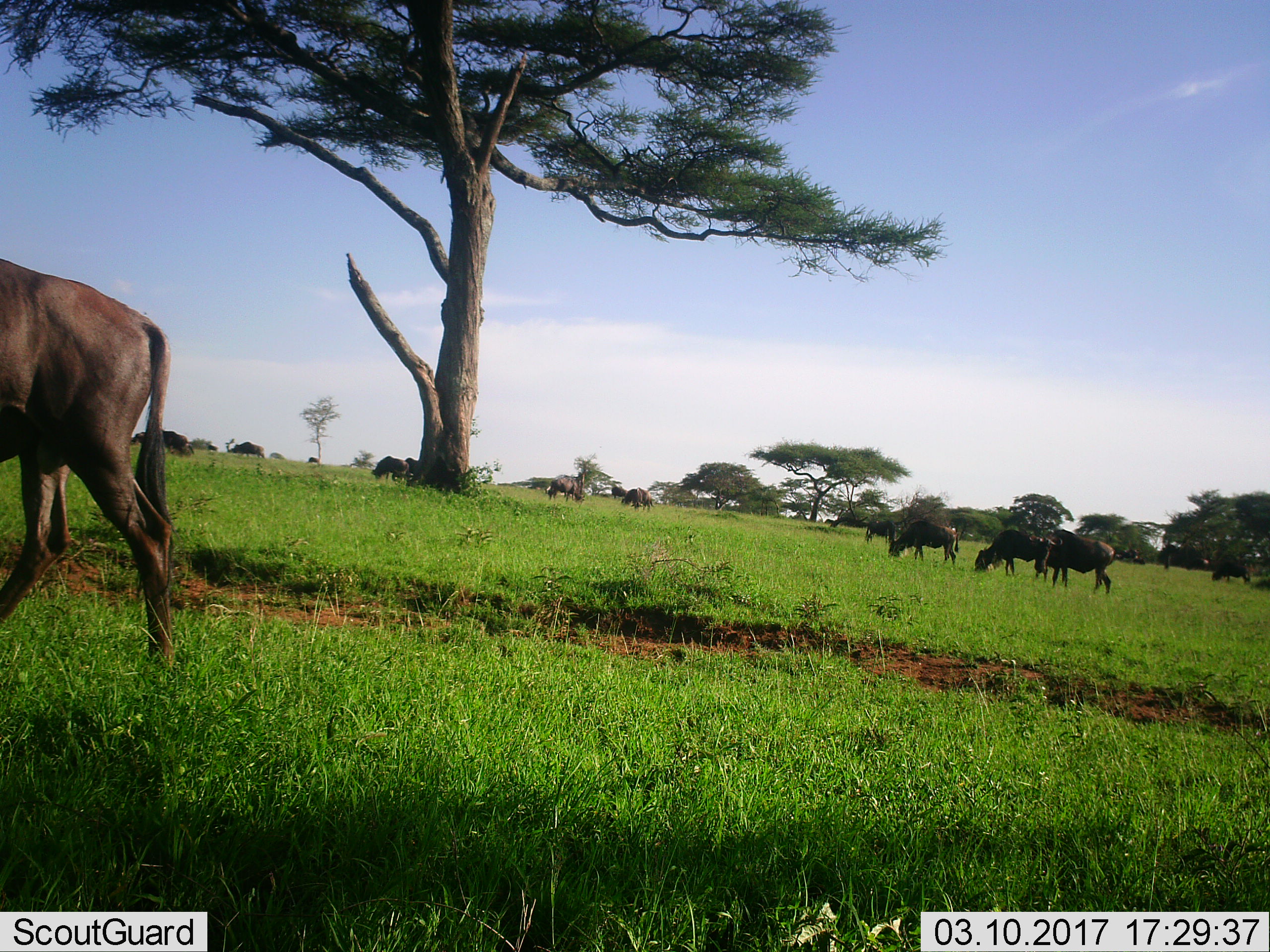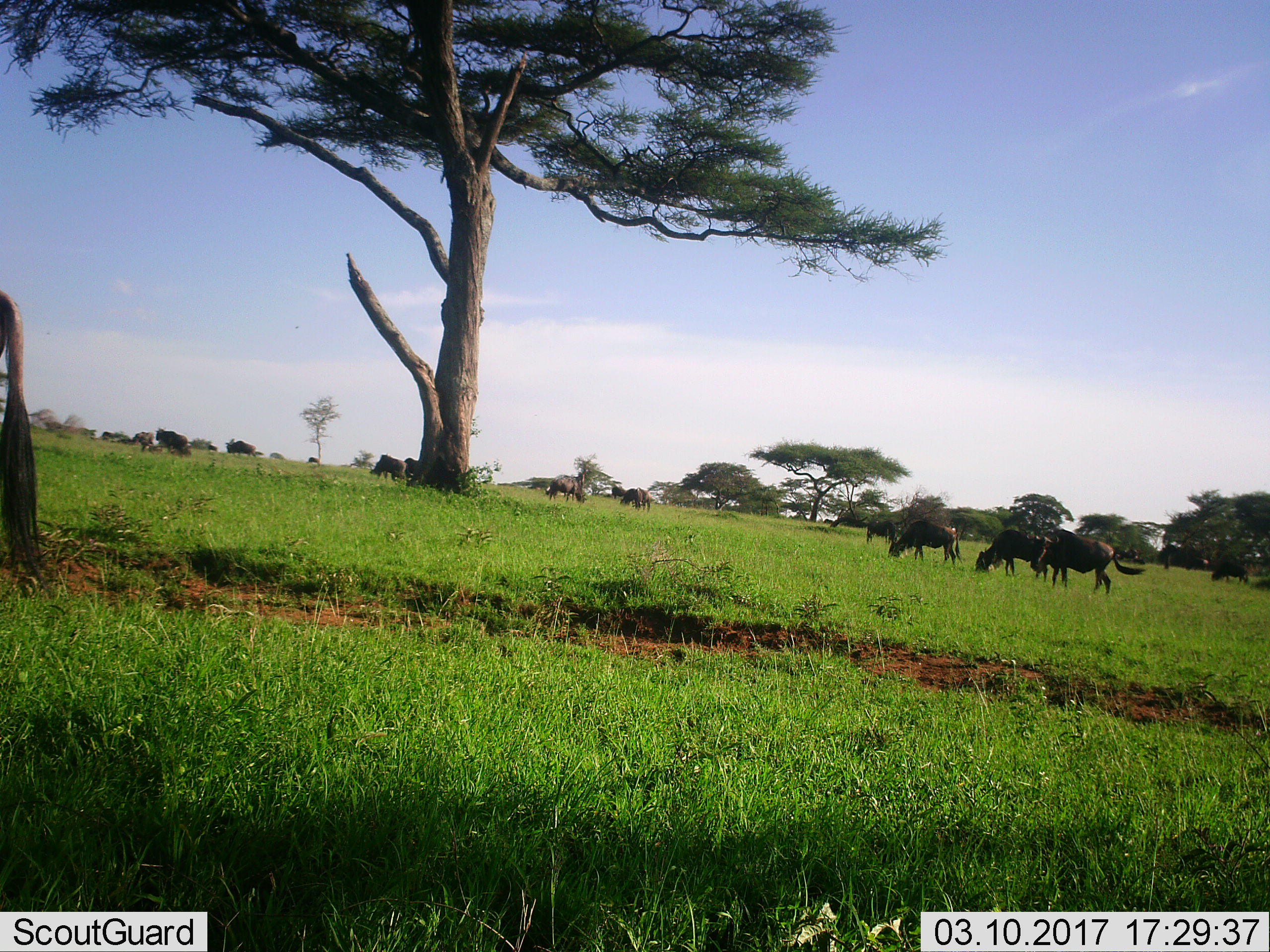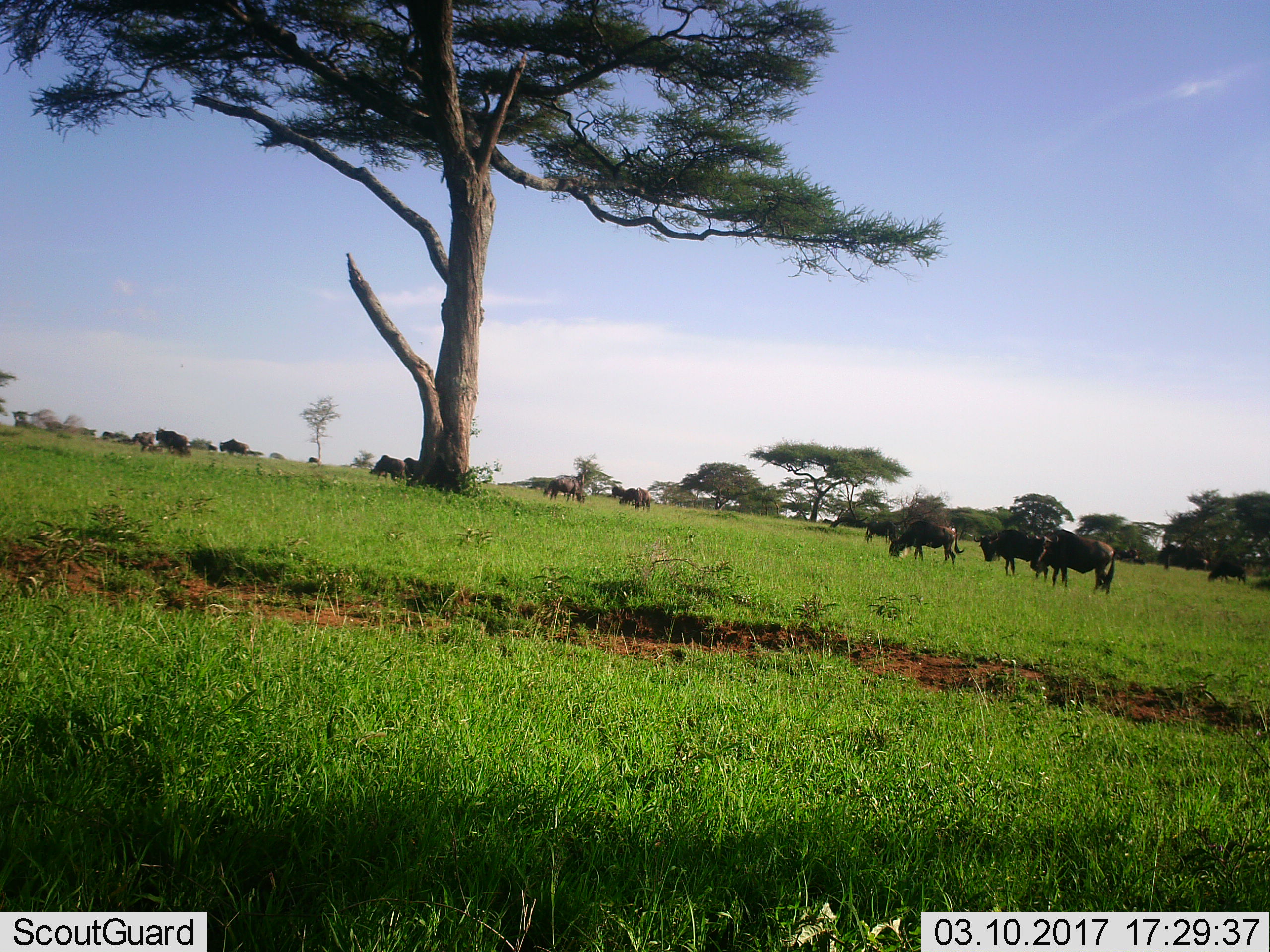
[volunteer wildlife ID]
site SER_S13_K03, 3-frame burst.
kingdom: Animalia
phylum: Chordata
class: Mammalia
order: Artiodactyla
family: Bovidae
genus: Connochaetes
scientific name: Connochaetes taurinus taurinus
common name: blue wildebeest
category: wildebeestblue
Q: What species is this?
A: Wildebeestblue (blue wildebeest) (Connochaetes taurinus taurinus).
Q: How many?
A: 11-50.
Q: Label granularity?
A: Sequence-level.